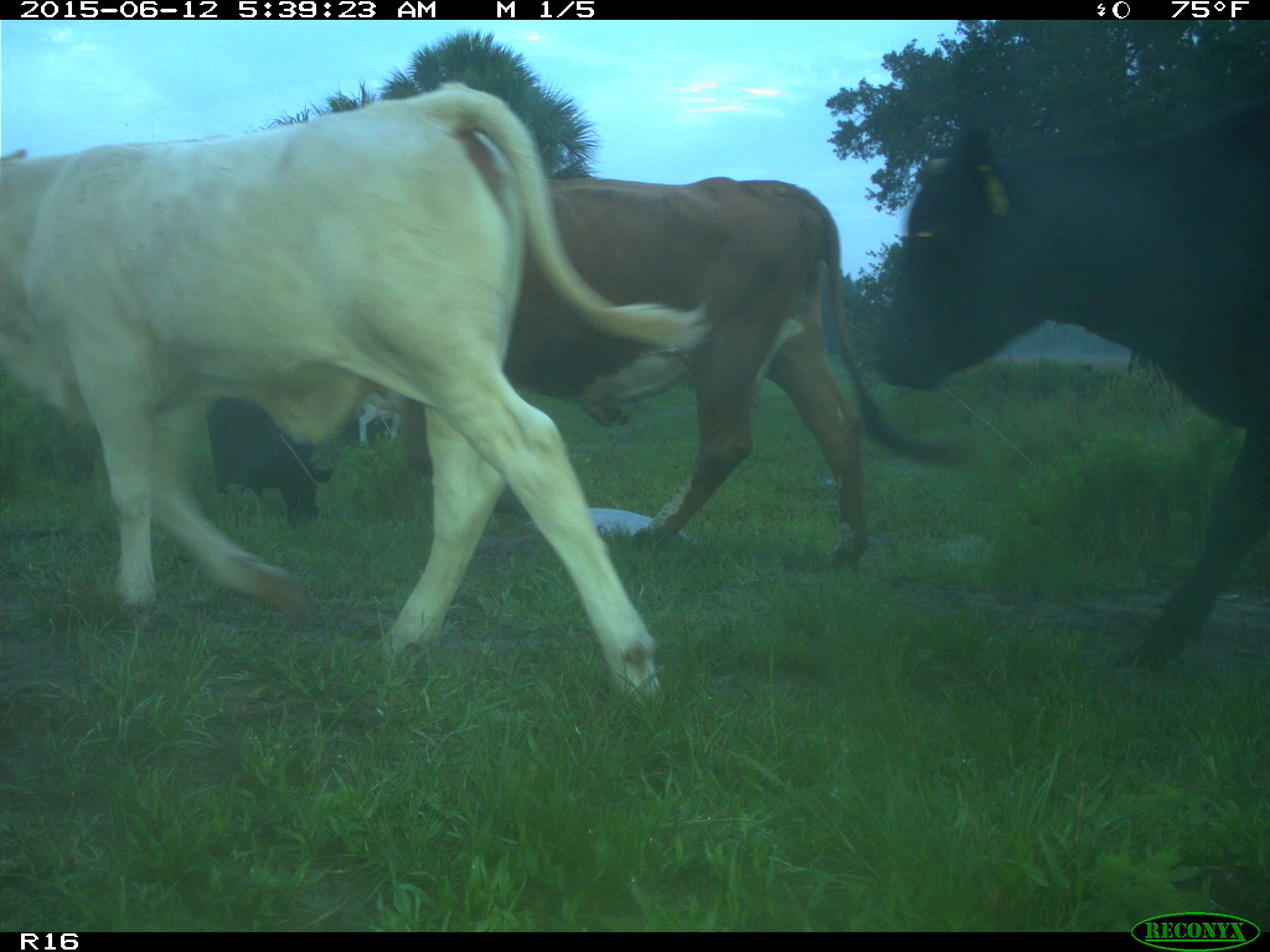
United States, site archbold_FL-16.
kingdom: Animalia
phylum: Chordata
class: Mammalia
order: Artiodactyla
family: Bovidae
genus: Bos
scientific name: Bos taurus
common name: domestic cow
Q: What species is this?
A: Bos taurus (domestic cow).